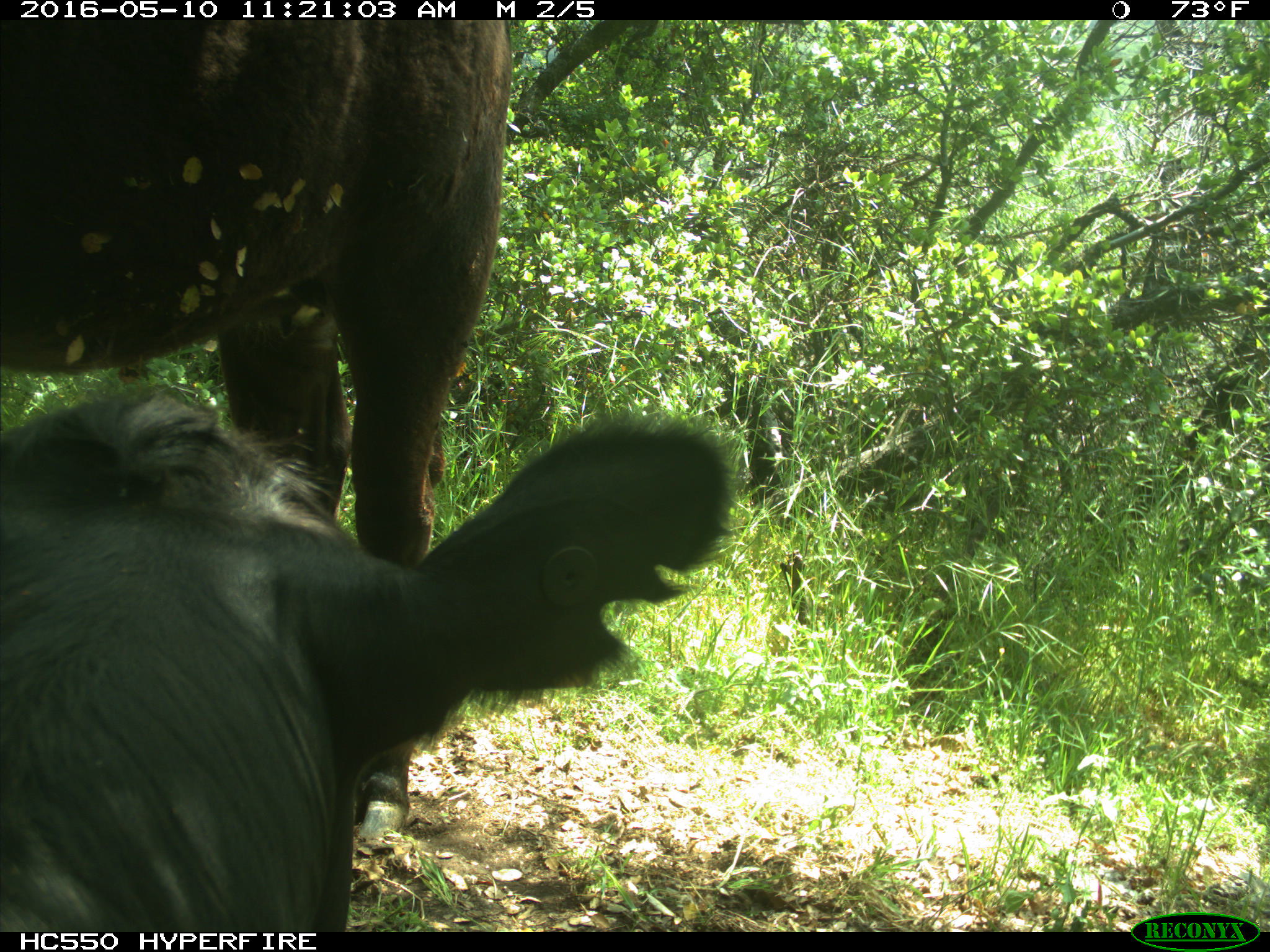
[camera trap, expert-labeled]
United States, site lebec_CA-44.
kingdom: Animalia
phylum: Chordata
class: Mammalia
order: Artiodactyla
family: Bovidae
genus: Bos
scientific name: Bos taurus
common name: domestic cow